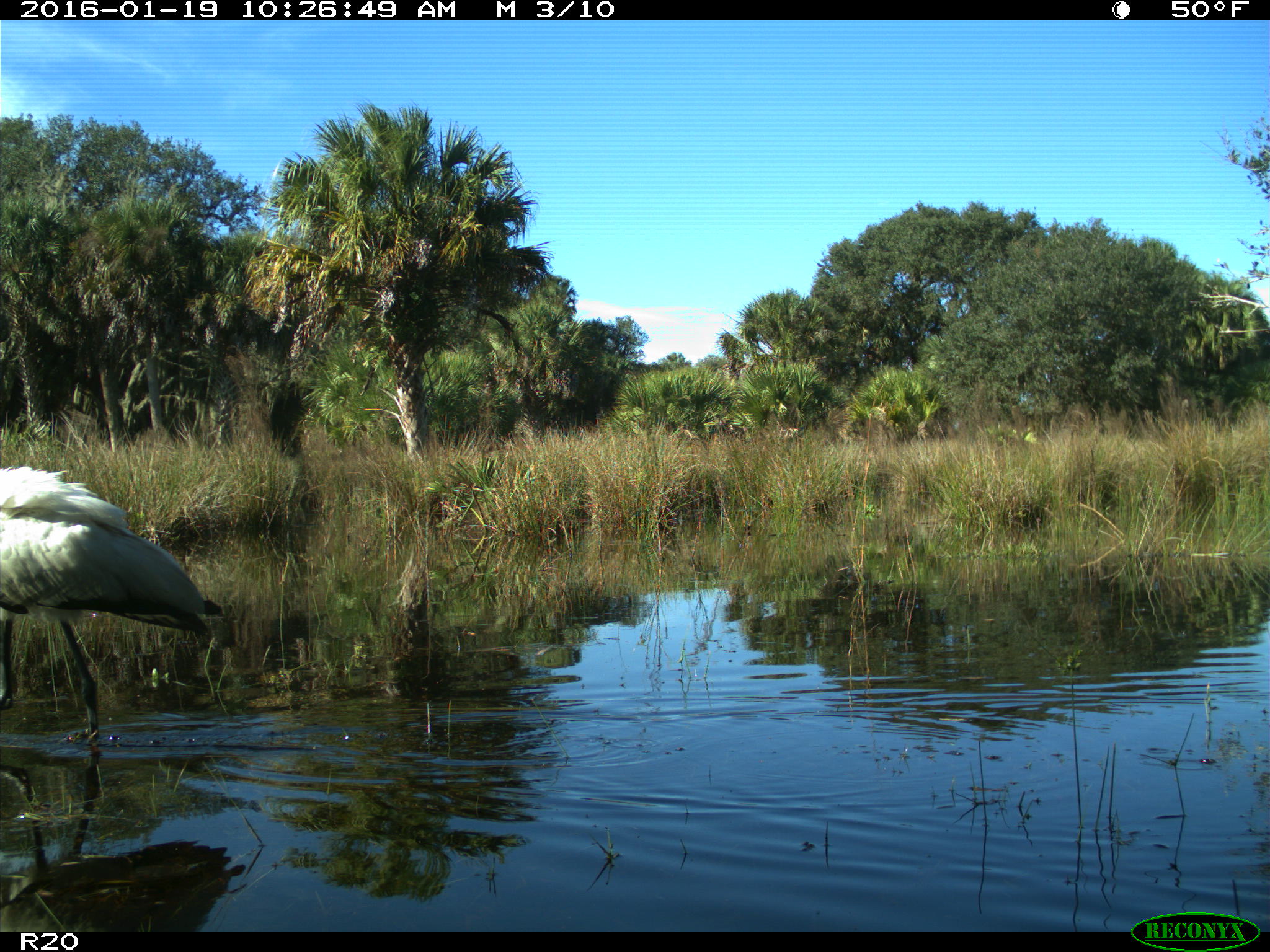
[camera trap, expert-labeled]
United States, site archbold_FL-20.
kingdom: Animalia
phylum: Chordata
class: Aves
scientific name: Aves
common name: birds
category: unidentified bird